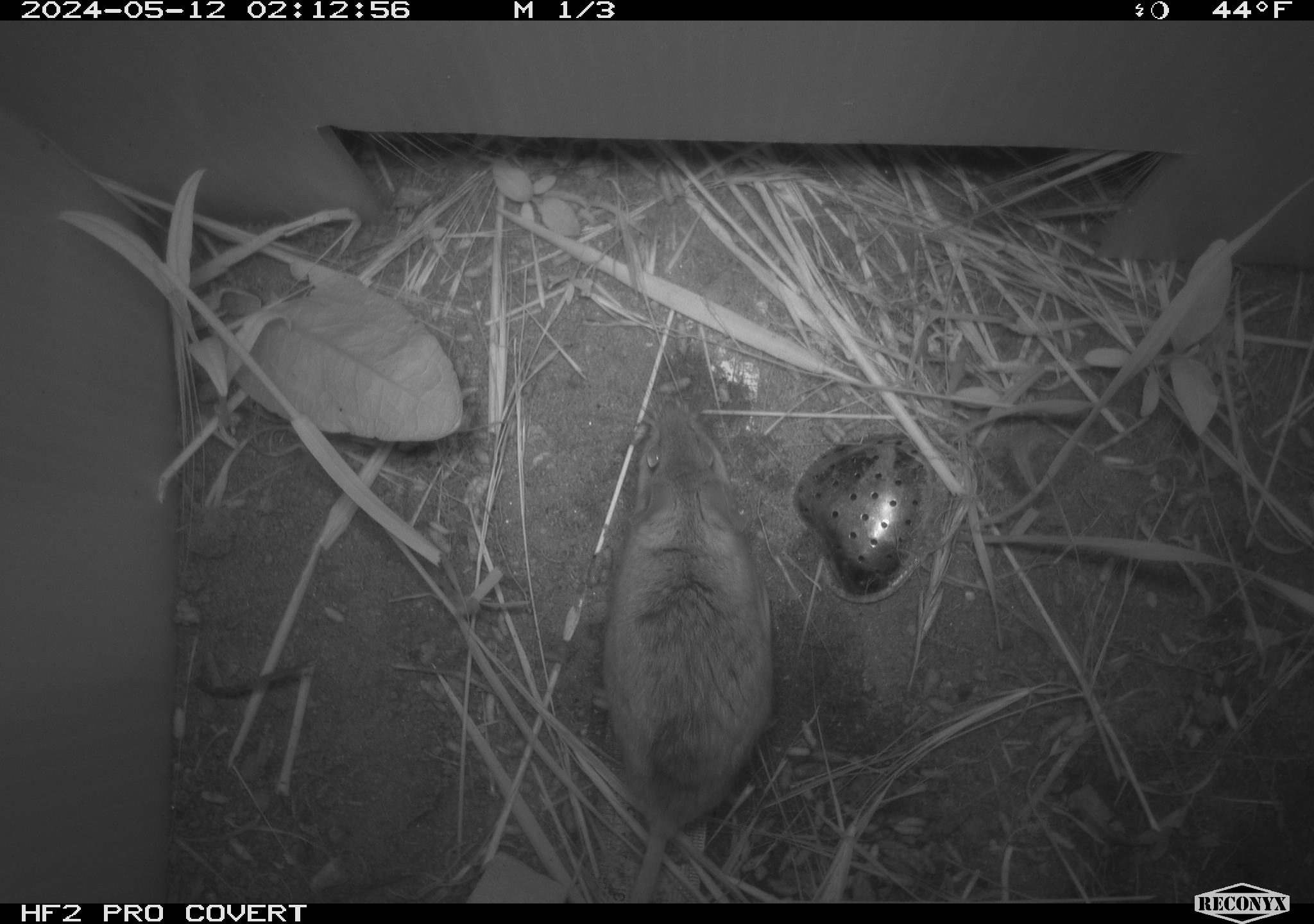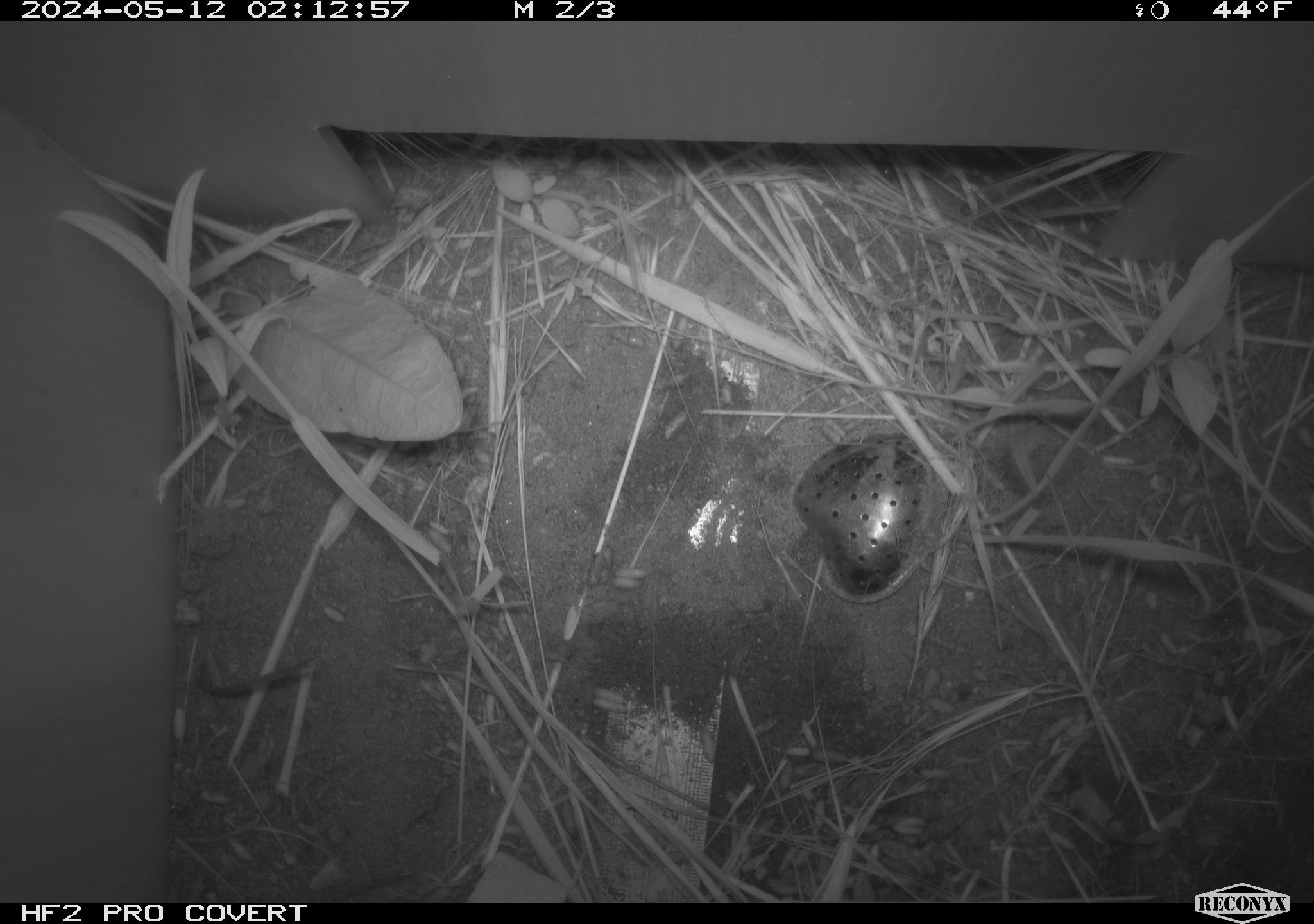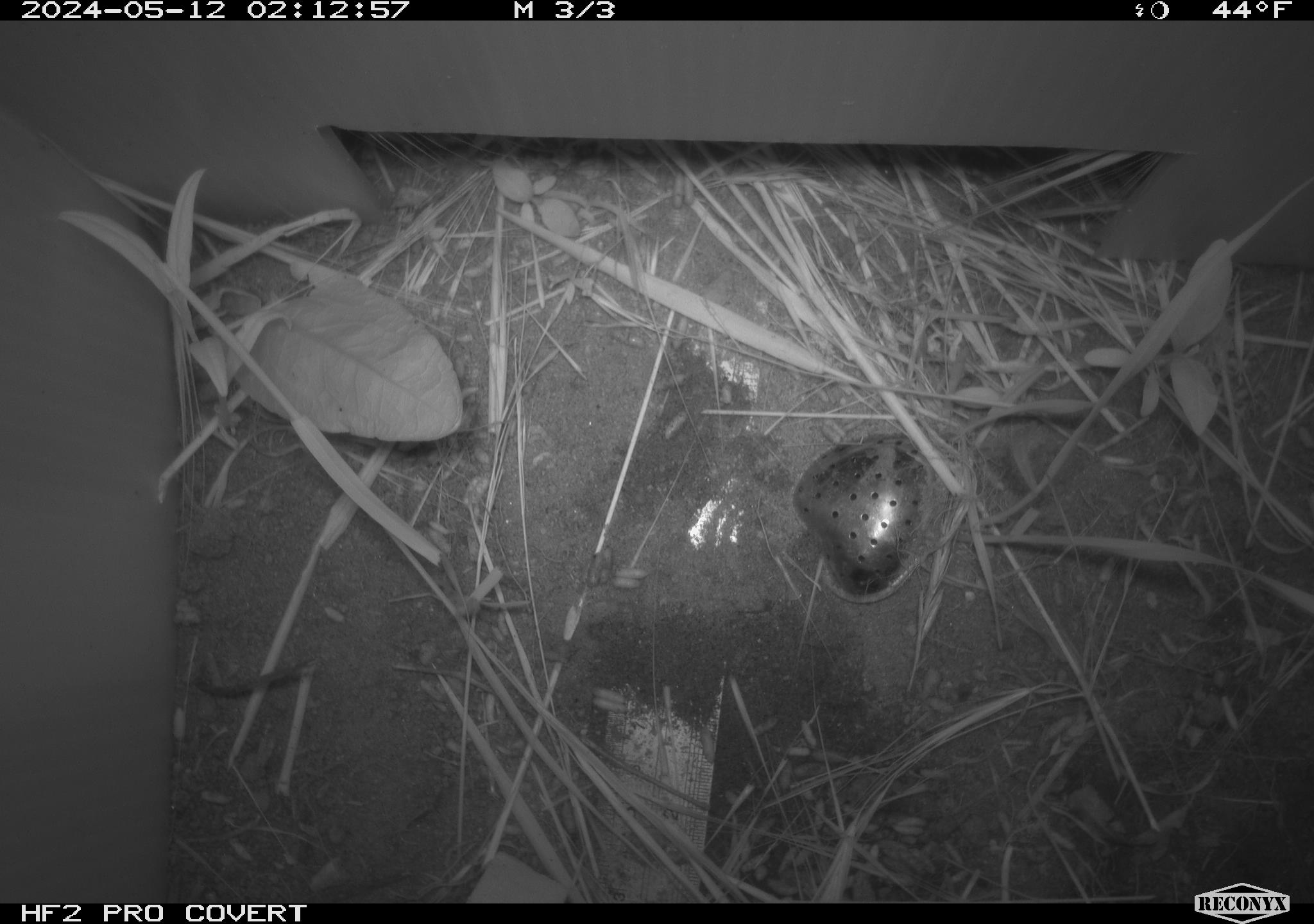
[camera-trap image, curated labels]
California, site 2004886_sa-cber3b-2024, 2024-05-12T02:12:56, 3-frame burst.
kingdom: Animalia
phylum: Chordata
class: Mammalia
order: Rodentia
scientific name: Rodentia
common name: mouse species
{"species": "mouse species (Rodentia)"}